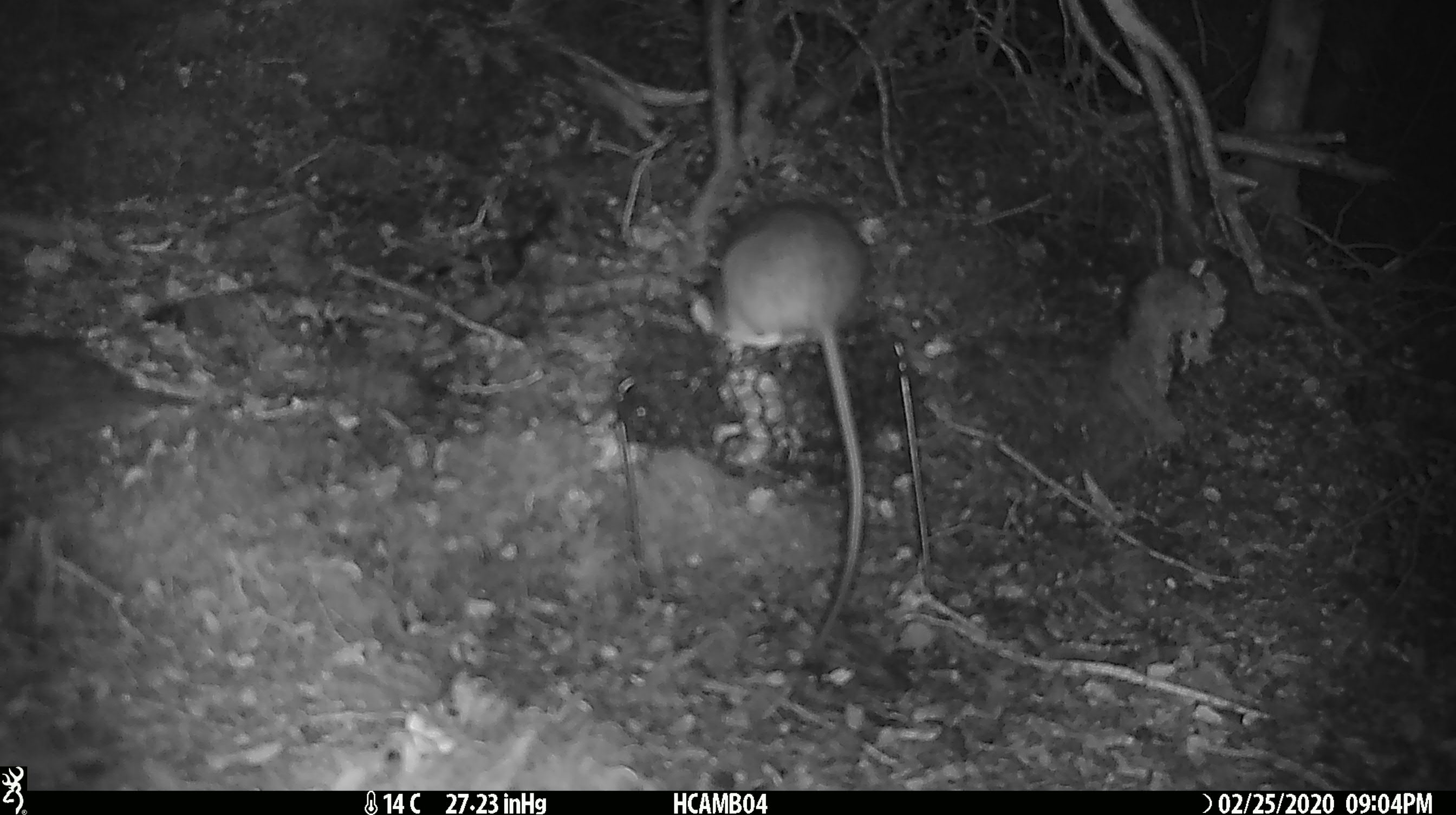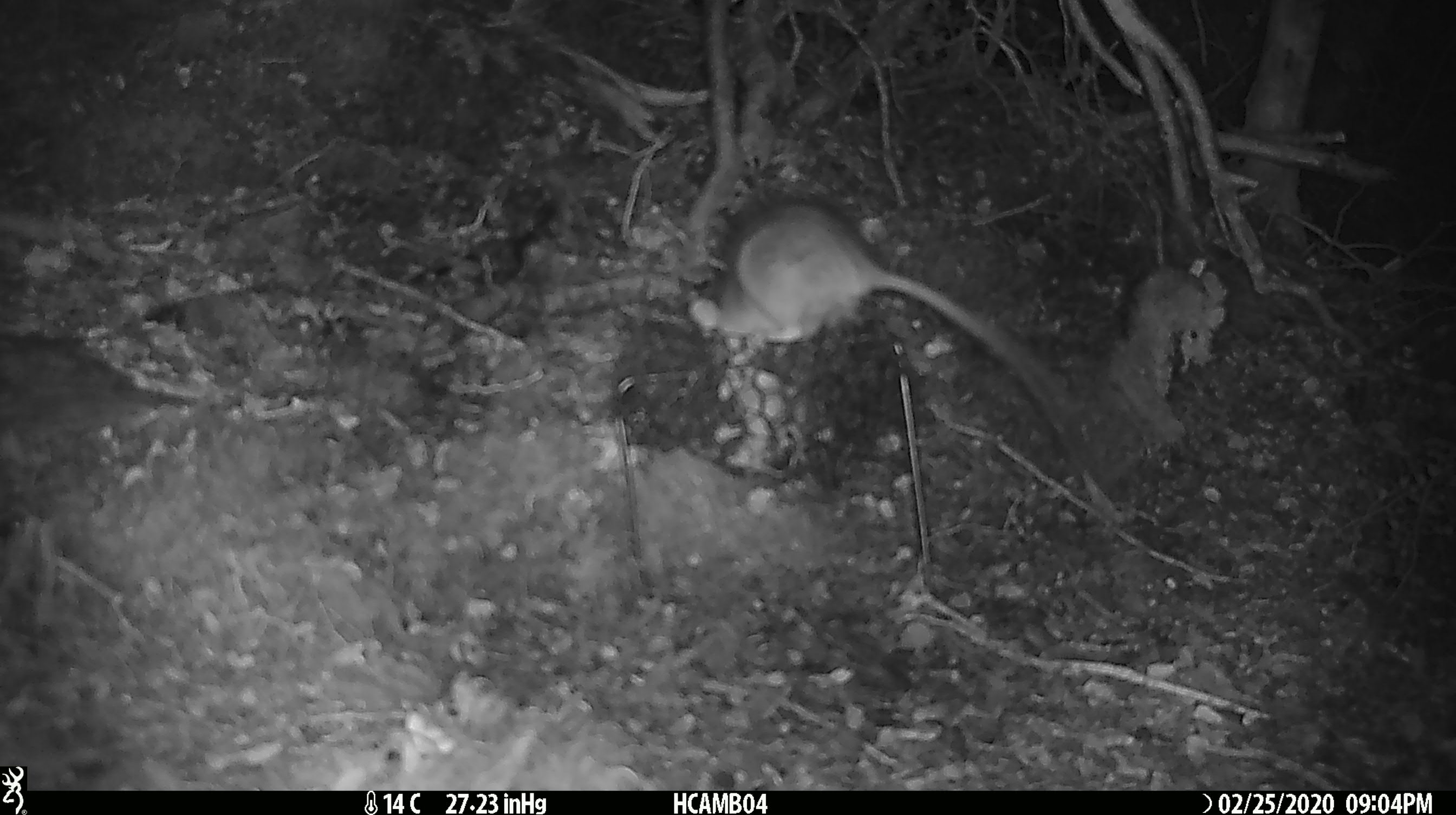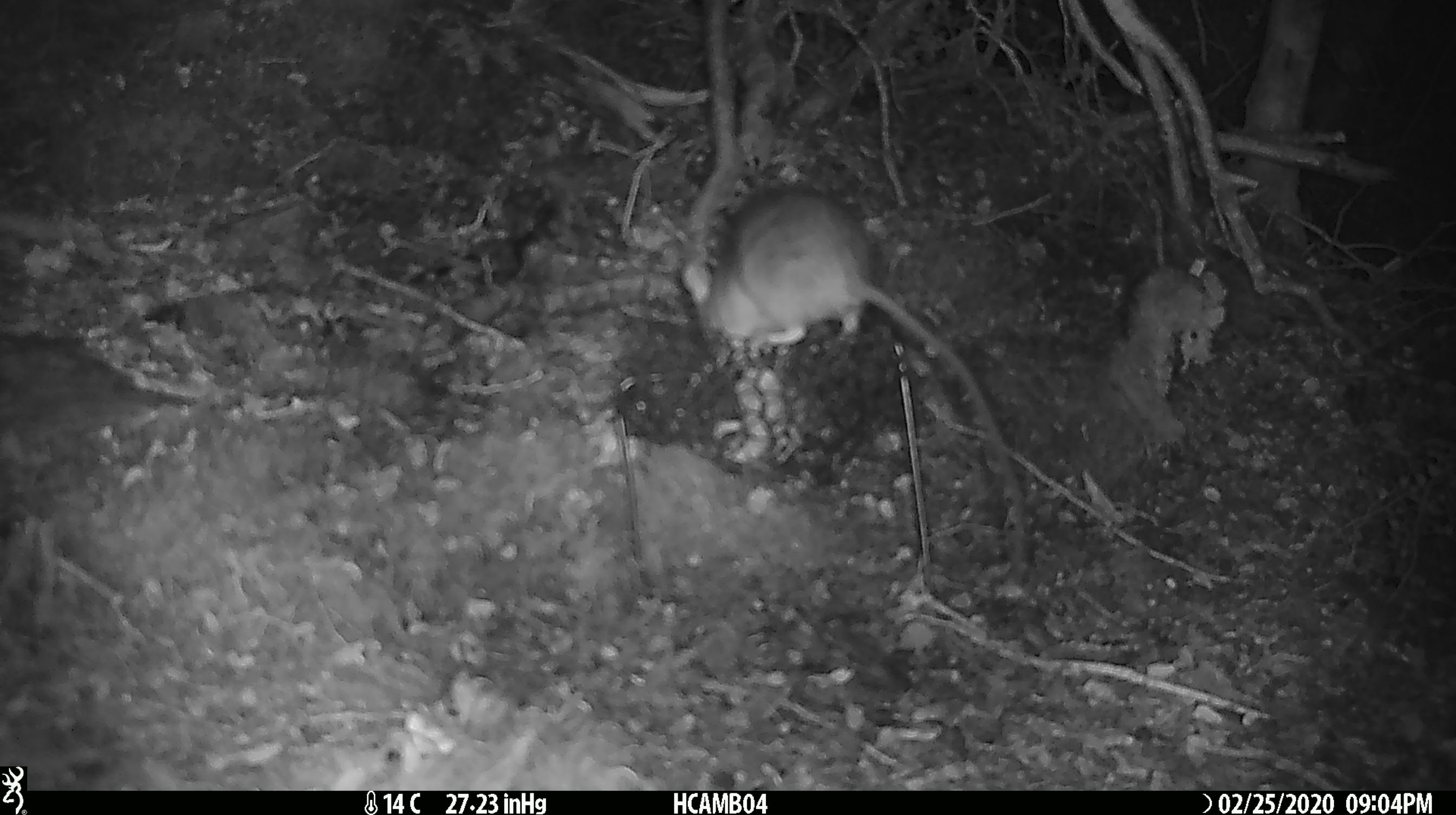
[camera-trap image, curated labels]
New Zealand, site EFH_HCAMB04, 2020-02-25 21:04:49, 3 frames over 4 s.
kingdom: Animalia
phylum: Chordata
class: Mammalia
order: Rodentia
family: Muridae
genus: Rattus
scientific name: Rattus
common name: rat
Rat (Rattus).